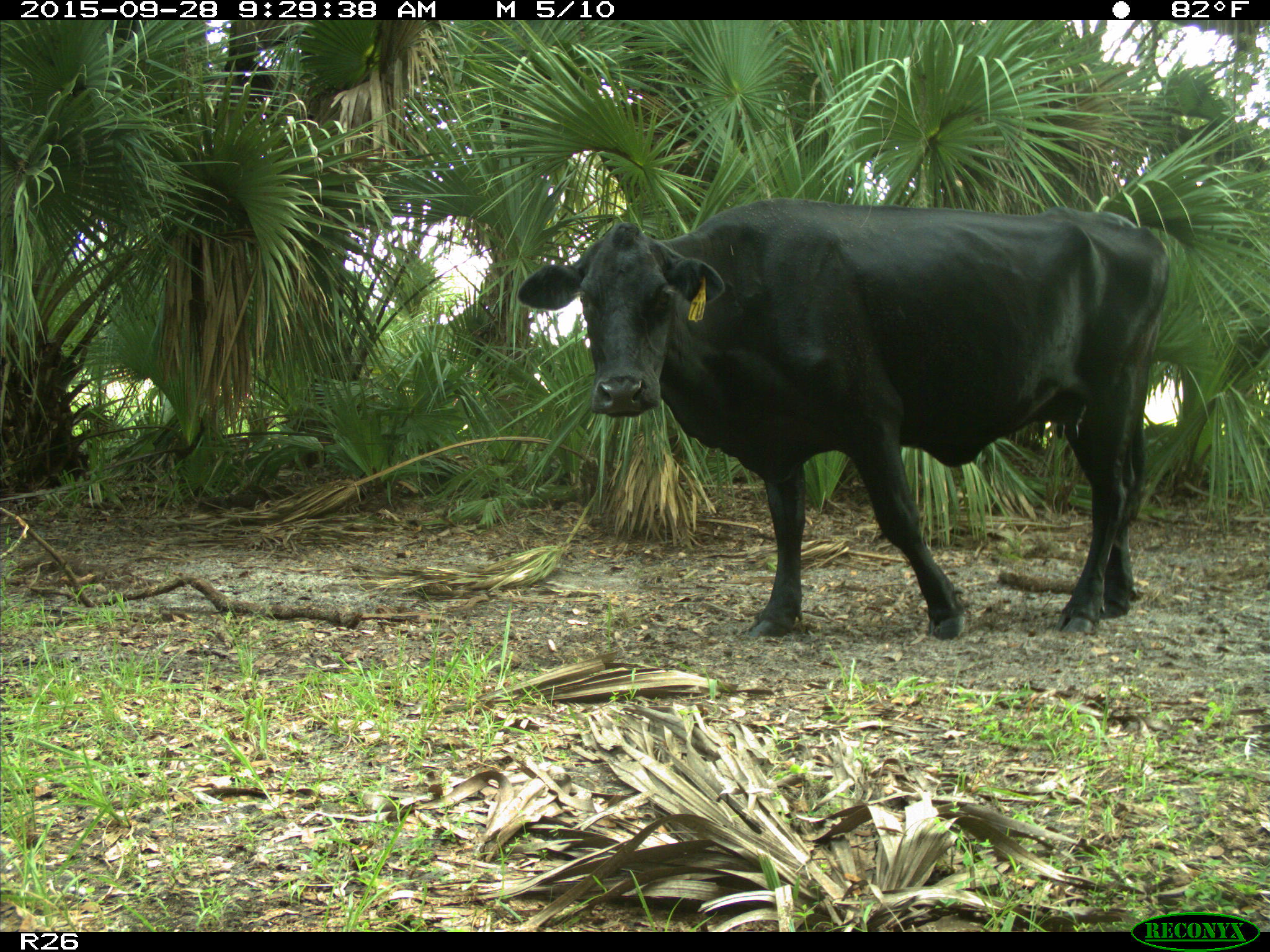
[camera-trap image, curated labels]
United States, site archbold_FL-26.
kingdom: Animalia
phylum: Chordata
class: Mammalia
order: Artiodactyla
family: Bovidae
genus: Bos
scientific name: Bos taurus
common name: domestic cow